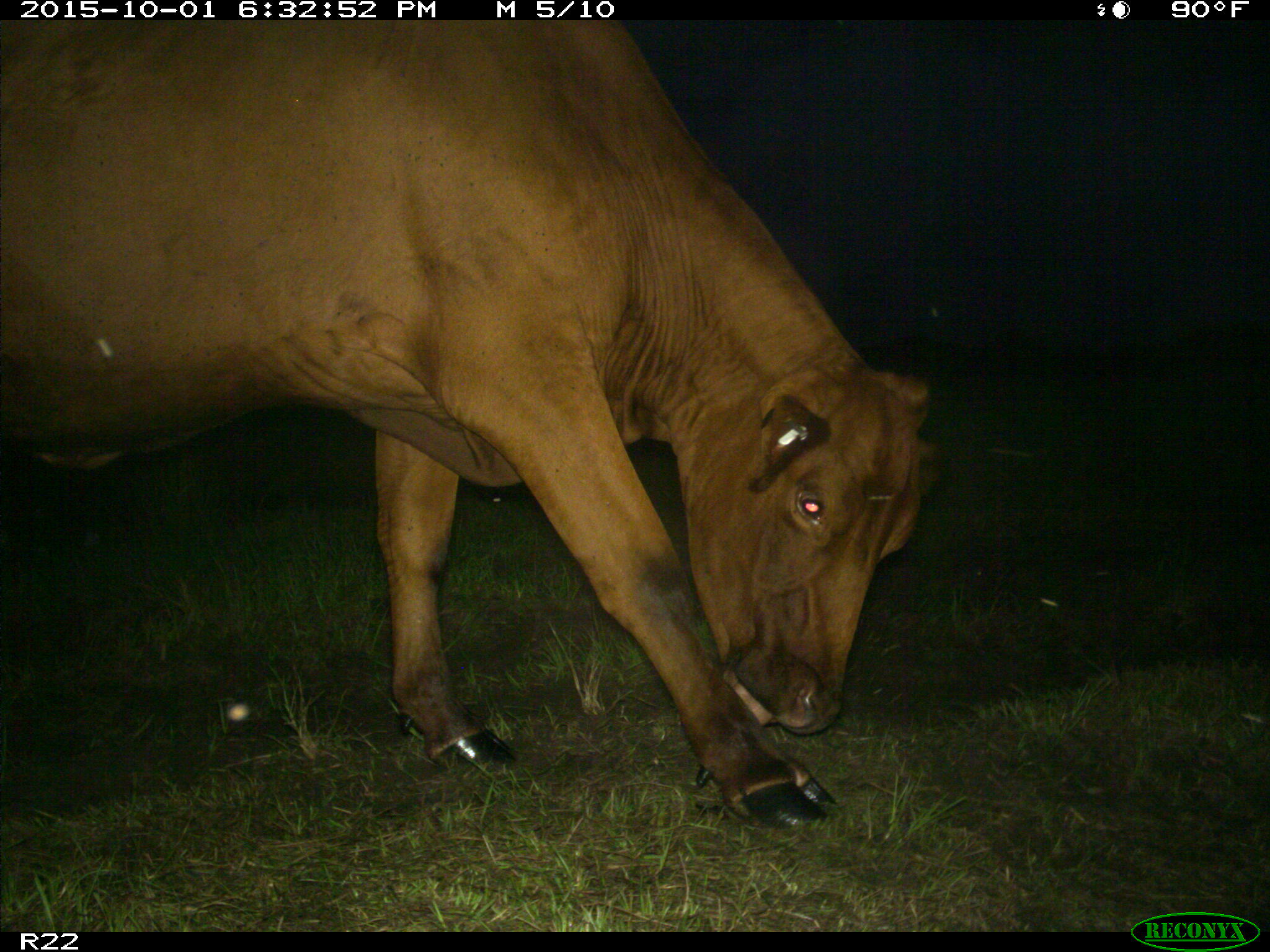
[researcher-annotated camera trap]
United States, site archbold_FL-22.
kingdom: Animalia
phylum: Chordata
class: Mammalia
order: Artiodactyla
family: Bovidae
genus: Bos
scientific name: Bos taurus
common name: domestic cow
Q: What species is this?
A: Bos taurus (domestic cow).